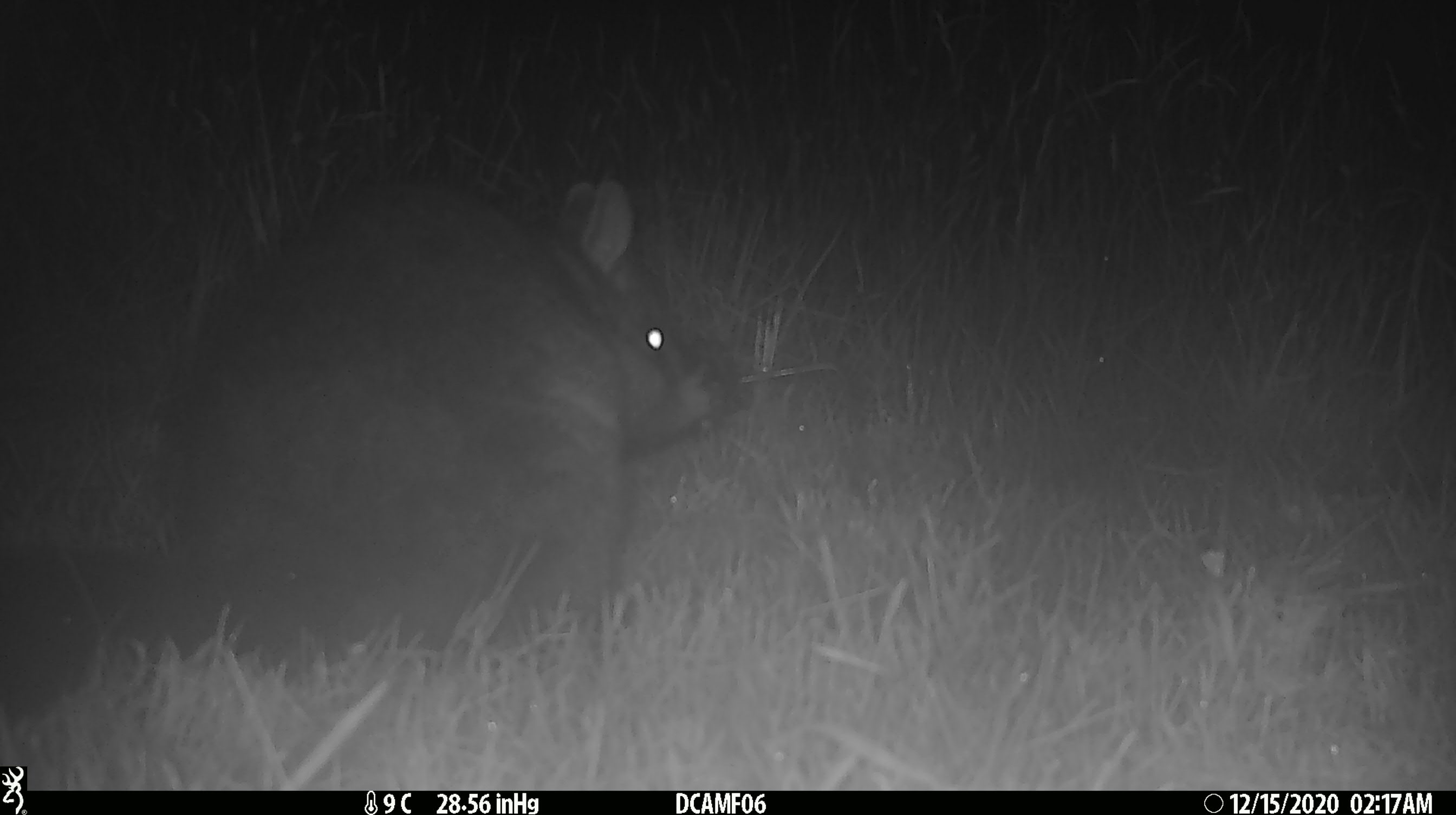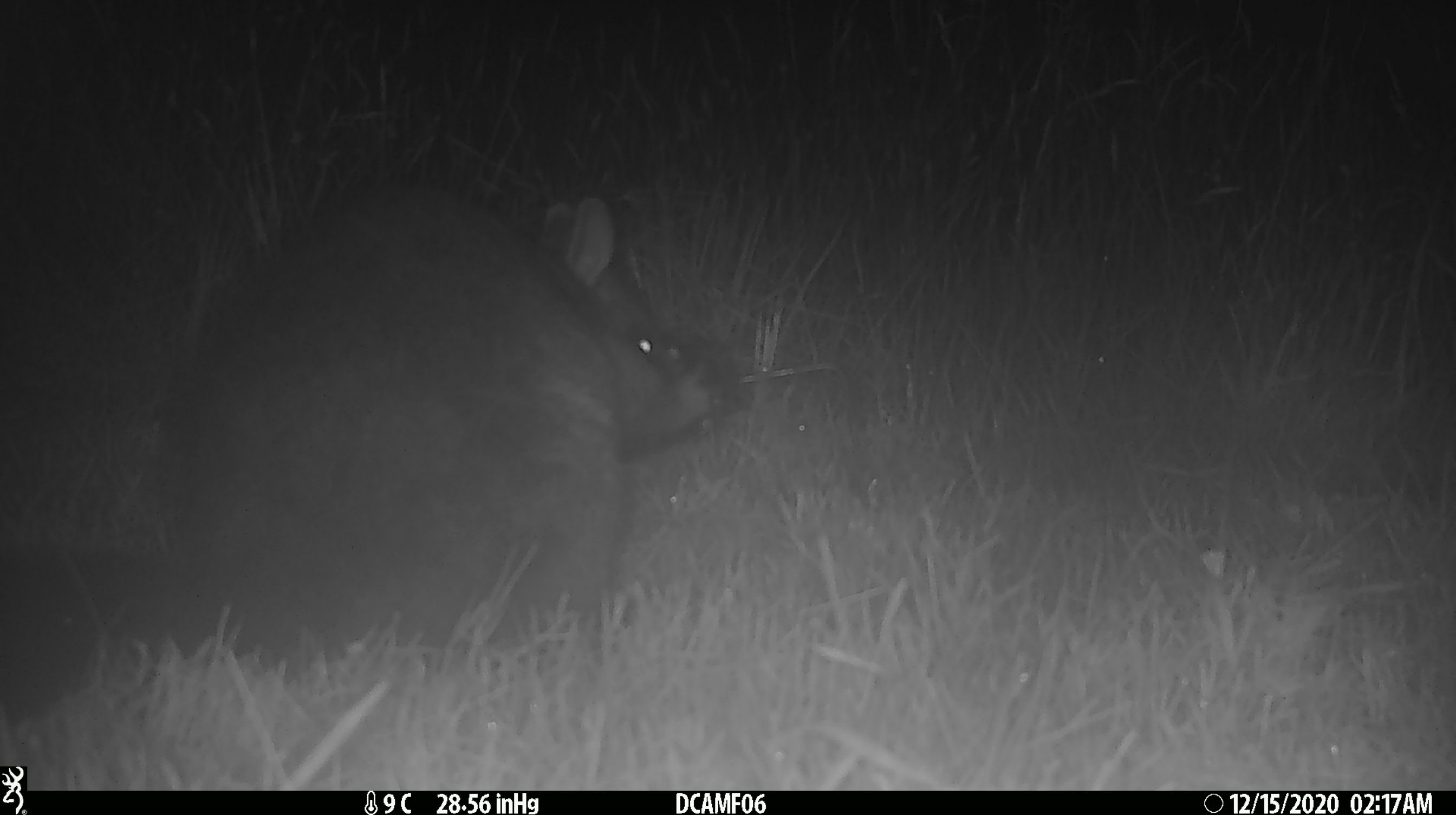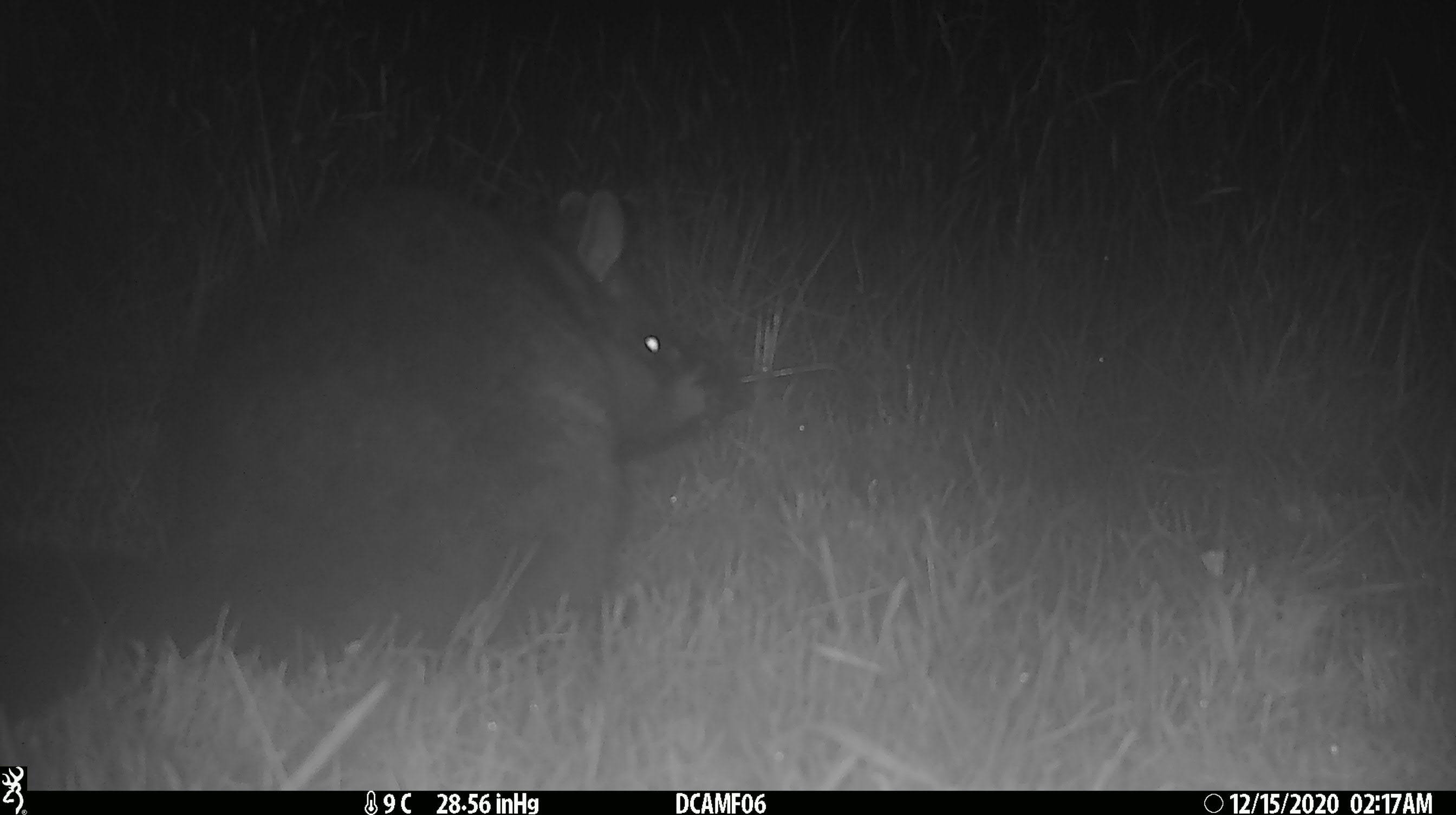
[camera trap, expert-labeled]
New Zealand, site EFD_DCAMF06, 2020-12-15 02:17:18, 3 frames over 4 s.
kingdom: Animalia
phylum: Chordata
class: Mammalia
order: Diprotodontia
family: Phalangeridae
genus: Trichosurus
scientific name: Trichosurus vulpecula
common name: common brushtail possum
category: possum